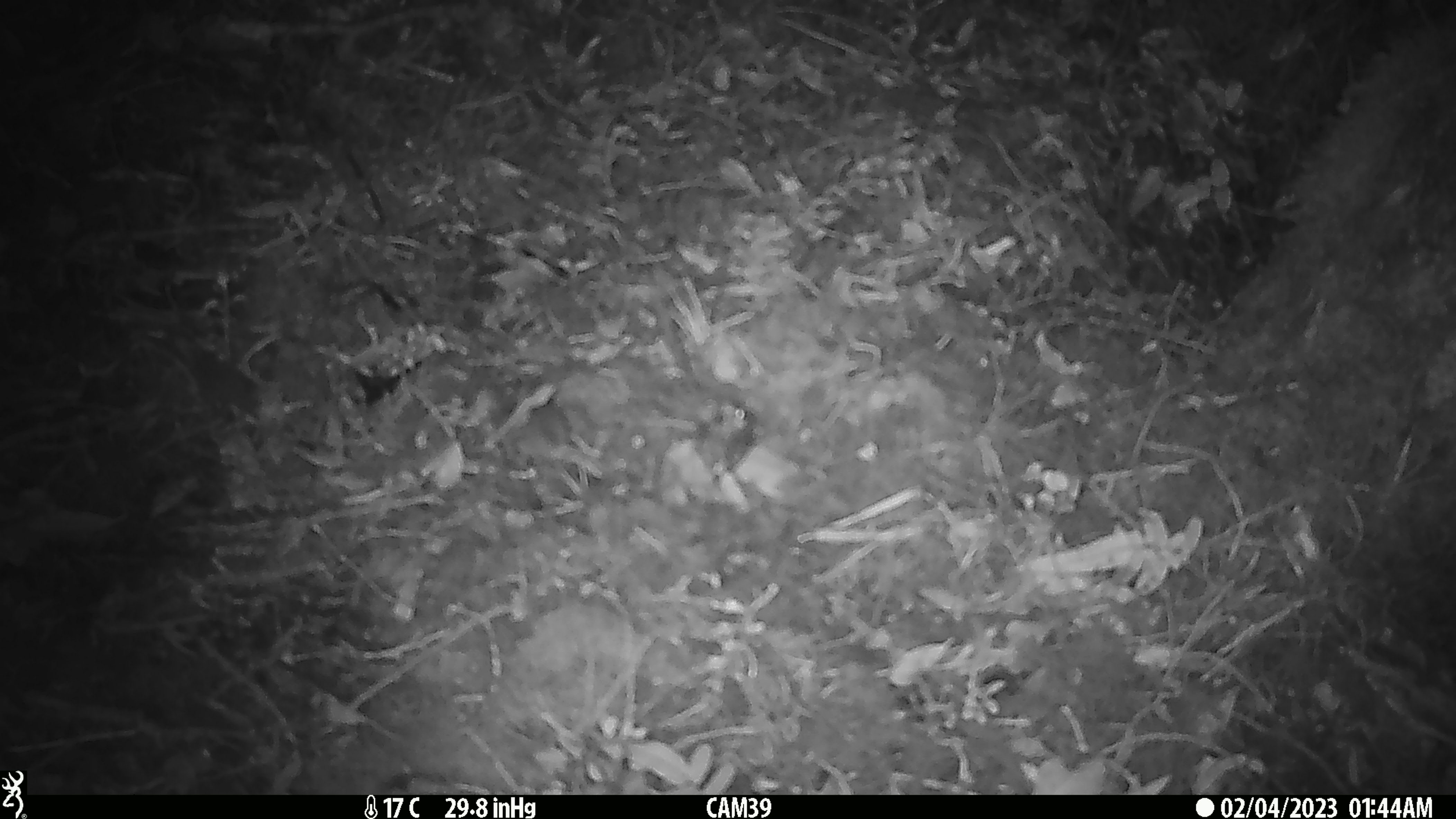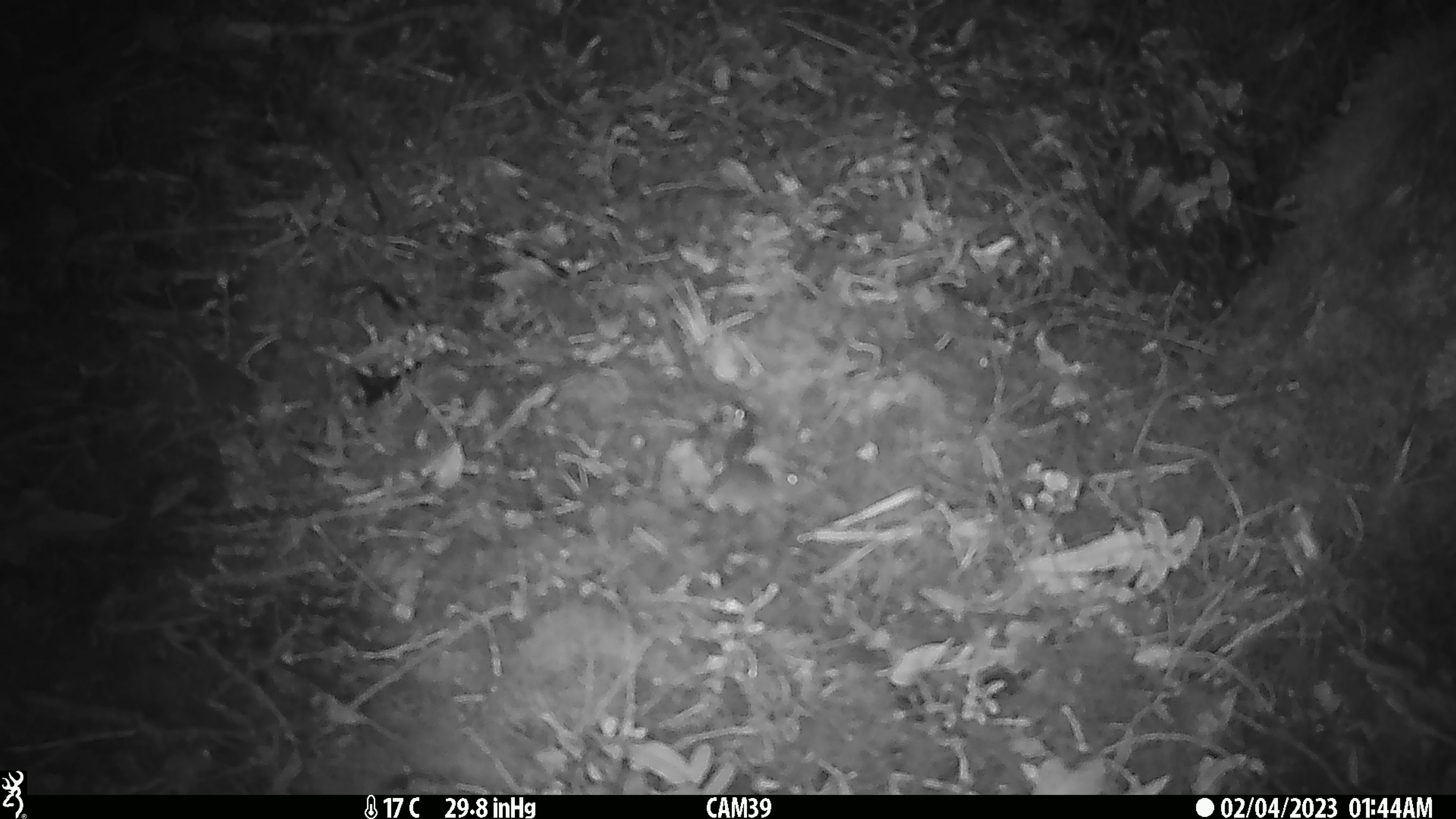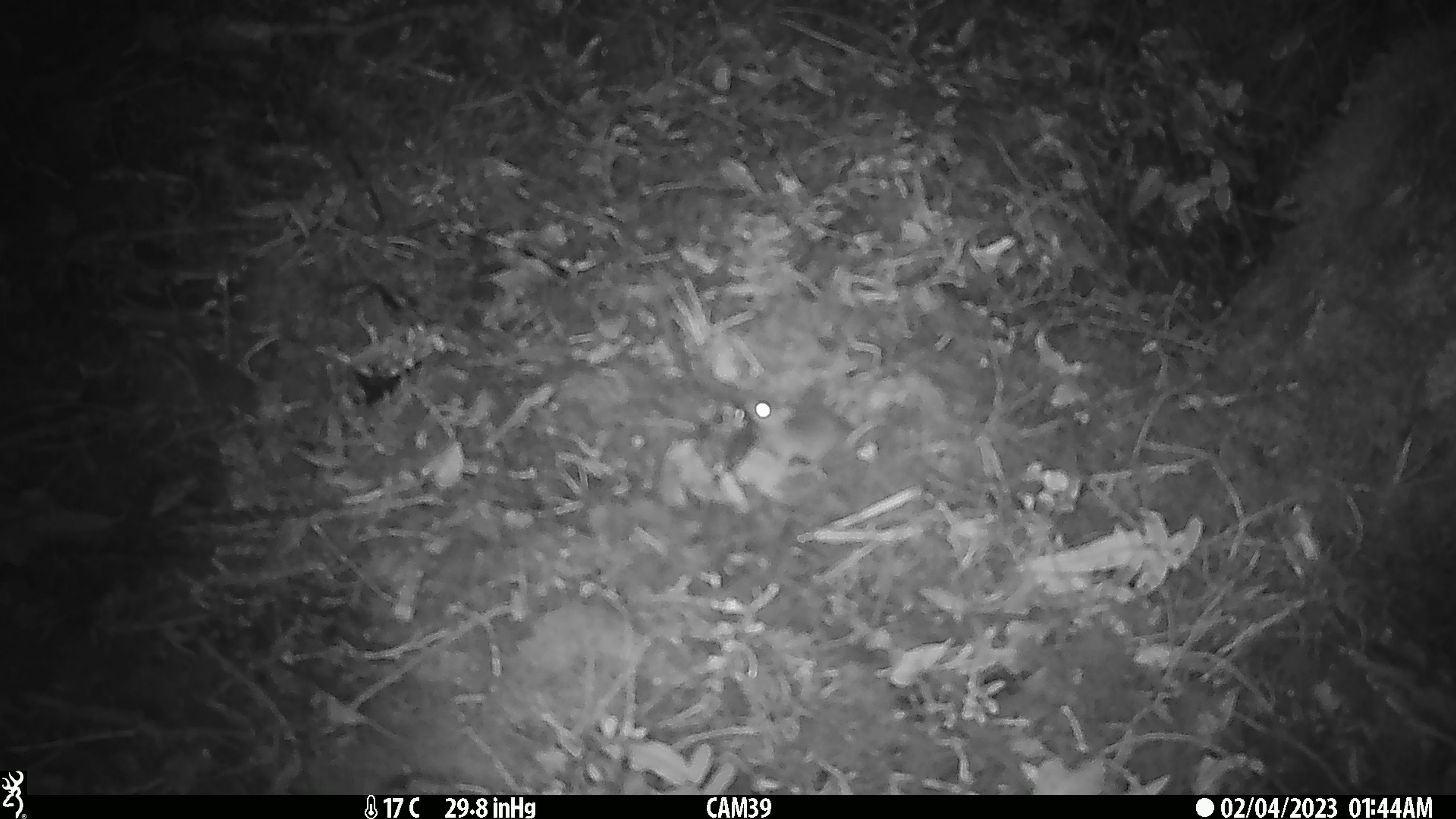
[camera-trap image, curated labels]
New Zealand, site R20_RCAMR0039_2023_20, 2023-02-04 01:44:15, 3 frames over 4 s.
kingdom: Animalia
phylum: Chordata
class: Mammalia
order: Rodentia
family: Muridae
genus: Mus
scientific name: Mus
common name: mouse